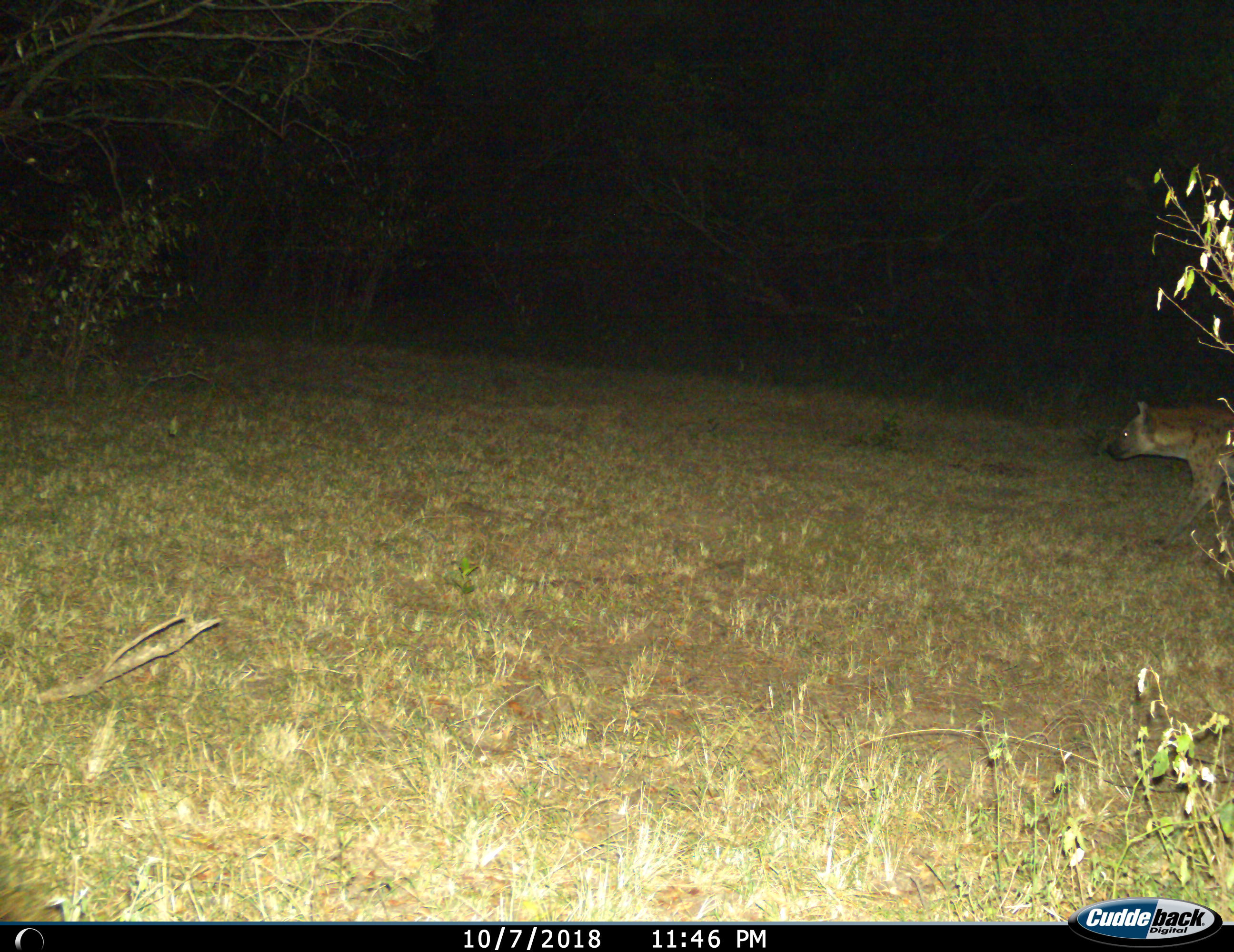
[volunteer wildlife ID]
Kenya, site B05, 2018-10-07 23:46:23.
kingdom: Animalia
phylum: Chordata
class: Mammalia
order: Carnivora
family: Hyaenidae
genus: Crocuta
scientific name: Crocuta crocuta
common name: spotted hyena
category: hyenaspotted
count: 1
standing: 0%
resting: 0%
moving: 100%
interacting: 0%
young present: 0%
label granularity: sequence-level